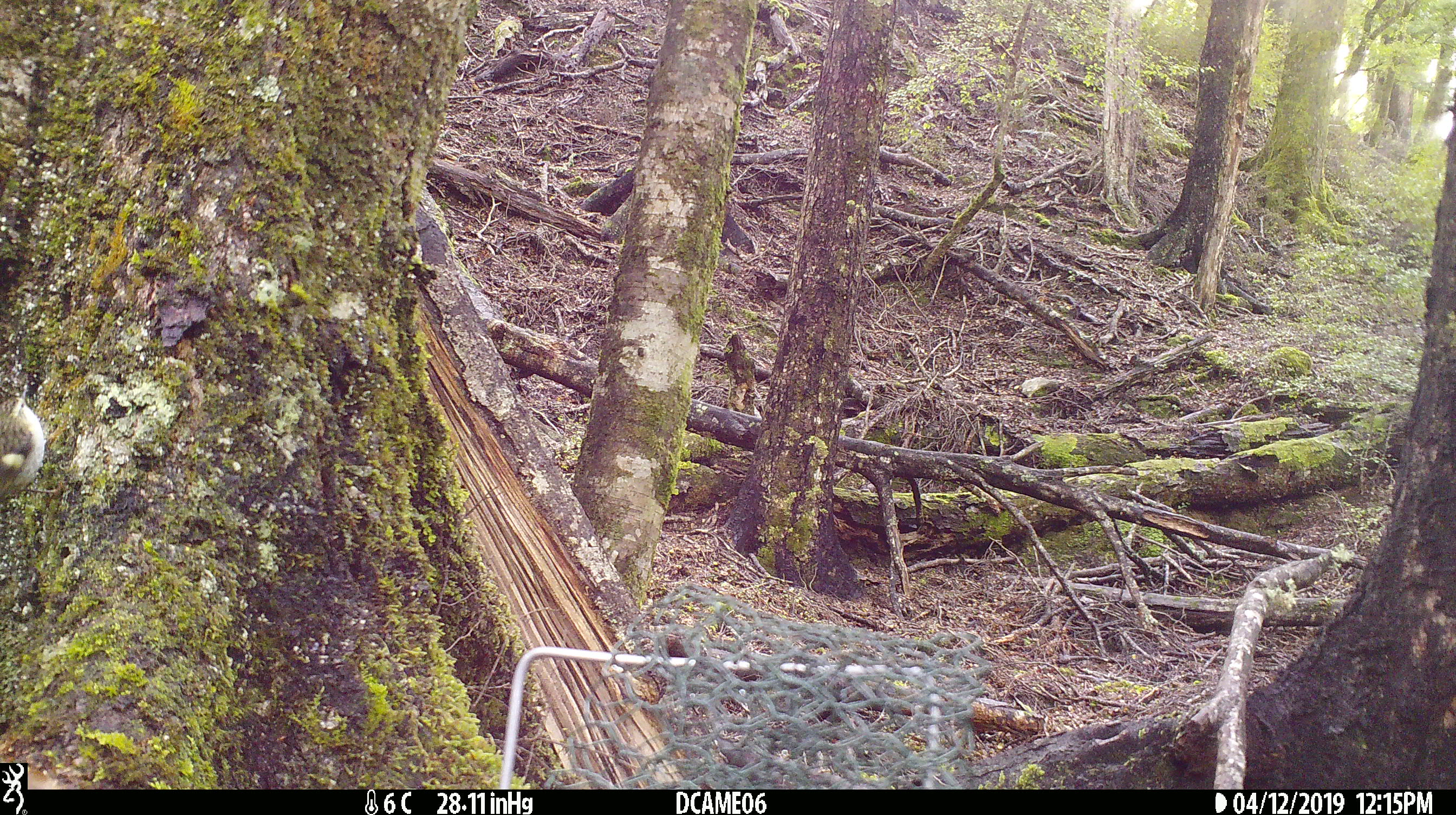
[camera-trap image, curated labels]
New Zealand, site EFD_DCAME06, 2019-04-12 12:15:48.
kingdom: Animalia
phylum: Chordata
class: Aves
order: Passeriformes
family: Acanthisittidae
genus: Acanthisitta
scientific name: Acanthisitta chloris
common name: rifleman